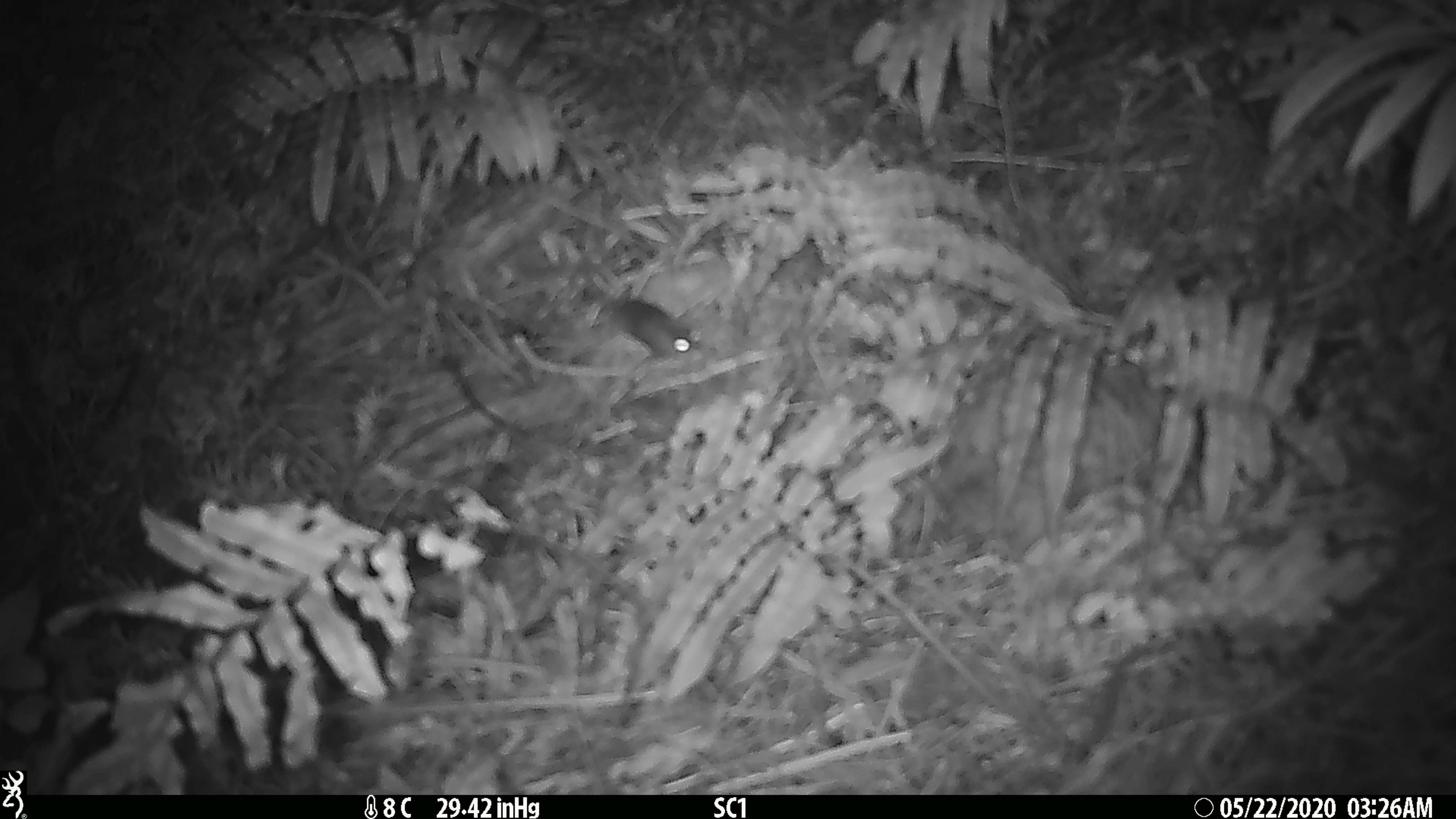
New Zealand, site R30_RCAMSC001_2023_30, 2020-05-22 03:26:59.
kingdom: Animalia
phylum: Chordata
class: Mammalia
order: Rodentia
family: Muridae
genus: Mus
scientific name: Mus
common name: mouse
Mouse (Mus).